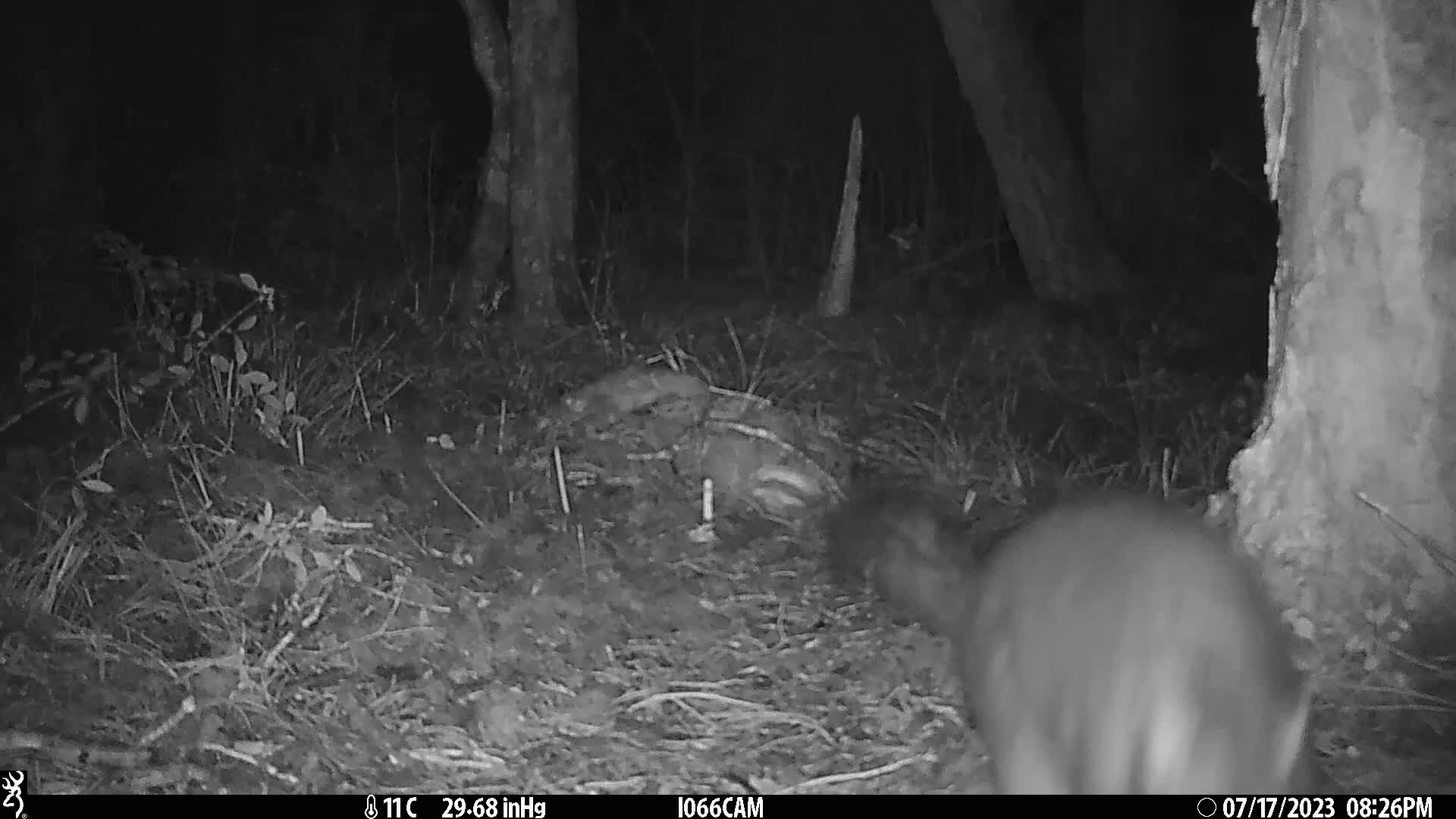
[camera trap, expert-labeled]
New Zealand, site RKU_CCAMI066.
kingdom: Animalia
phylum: Chordata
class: Mammalia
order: Diprotodontia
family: Phalangeridae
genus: Trichosurus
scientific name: Trichosurus vulpecula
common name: common brushtail possum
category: possum